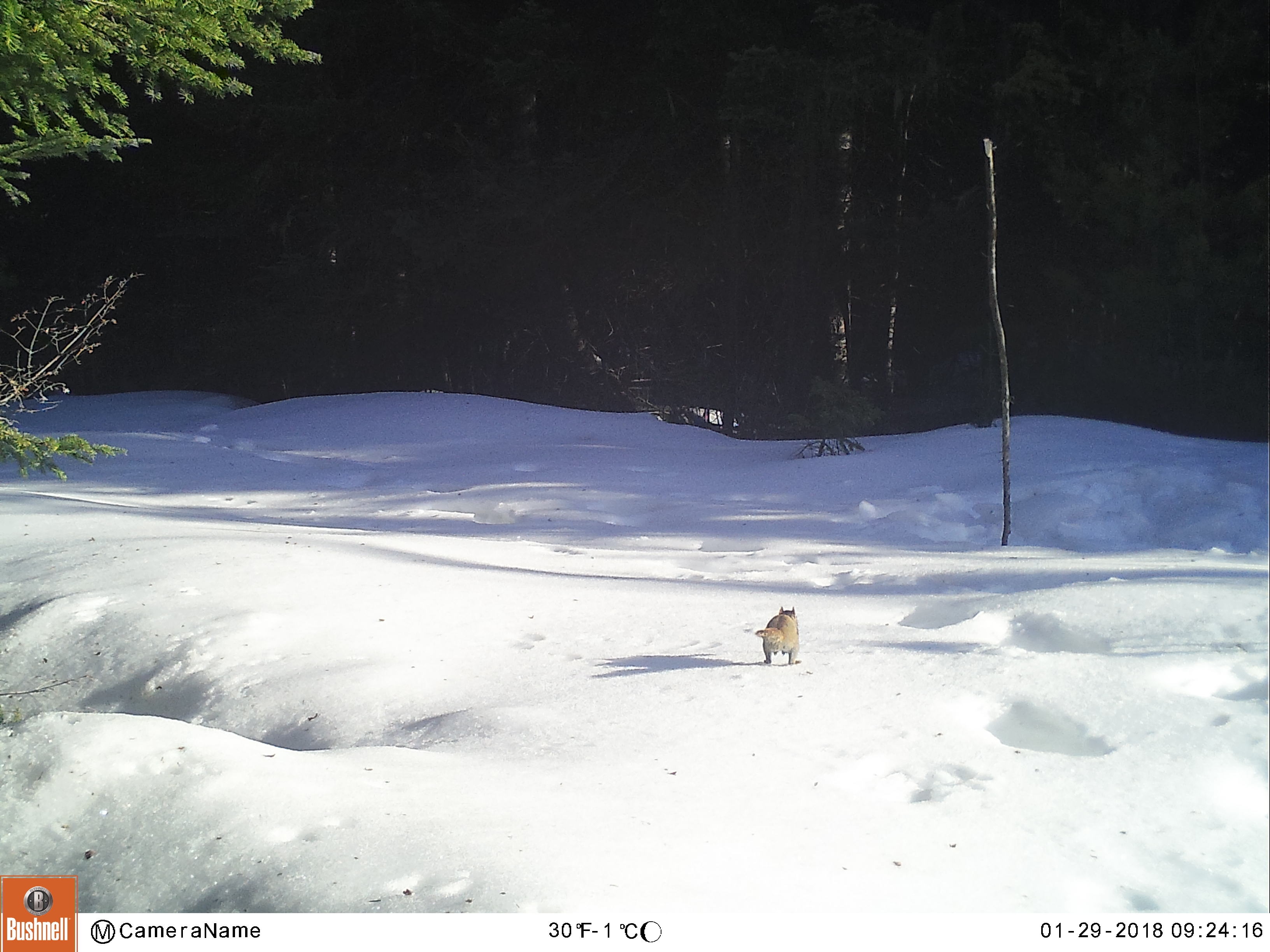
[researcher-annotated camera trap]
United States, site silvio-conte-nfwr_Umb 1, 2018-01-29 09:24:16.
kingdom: Animalia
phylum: Chordata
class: Mammalia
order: Rodentia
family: Sciuridae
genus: Tamiasciurus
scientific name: Tamiasciurus hudsonicus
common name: red squirrel